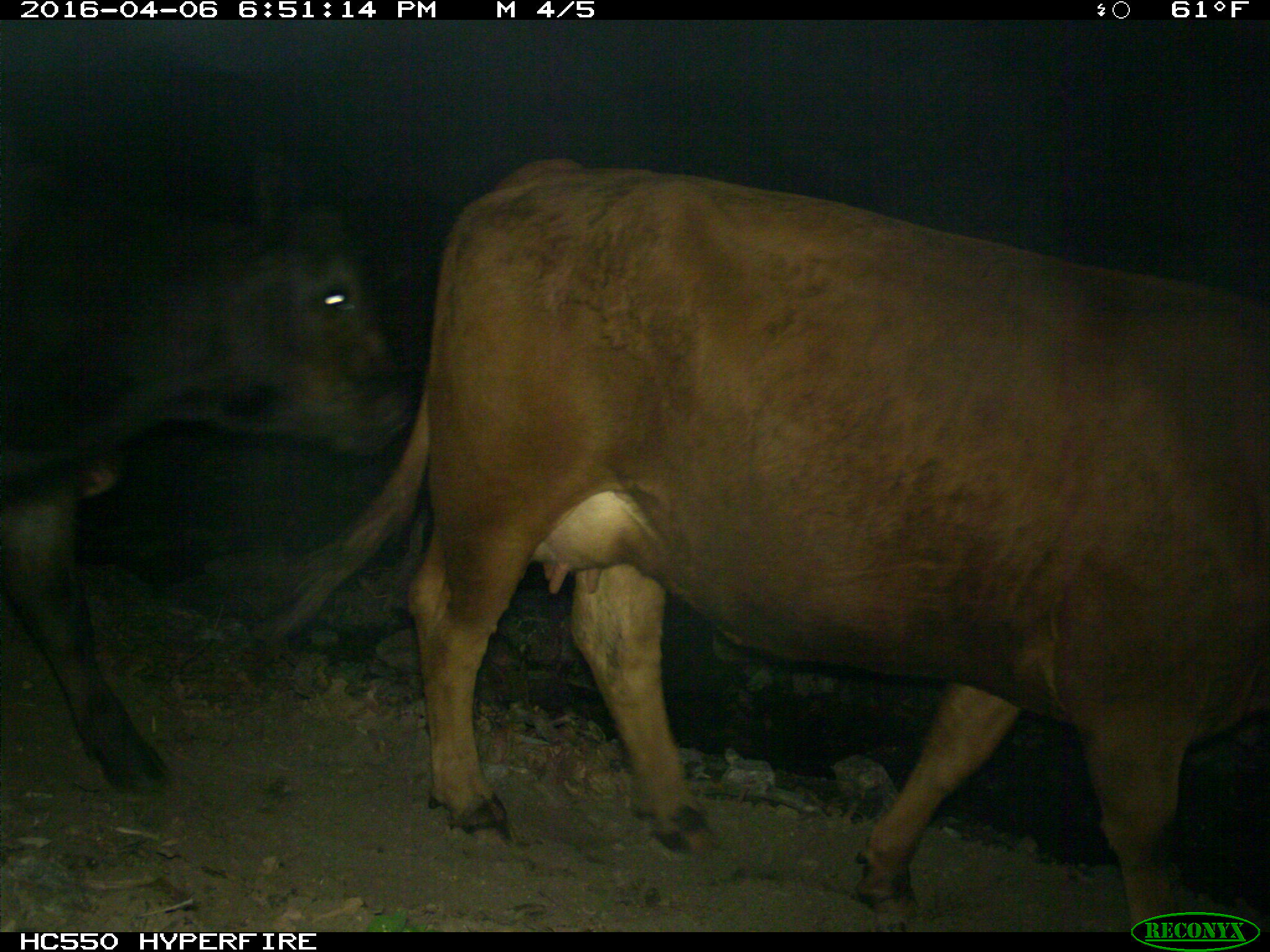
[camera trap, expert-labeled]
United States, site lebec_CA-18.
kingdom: Animalia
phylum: Chordata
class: Mammalia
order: Artiodactyla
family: Bovidae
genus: Bos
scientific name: Bos taurus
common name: domestic cow